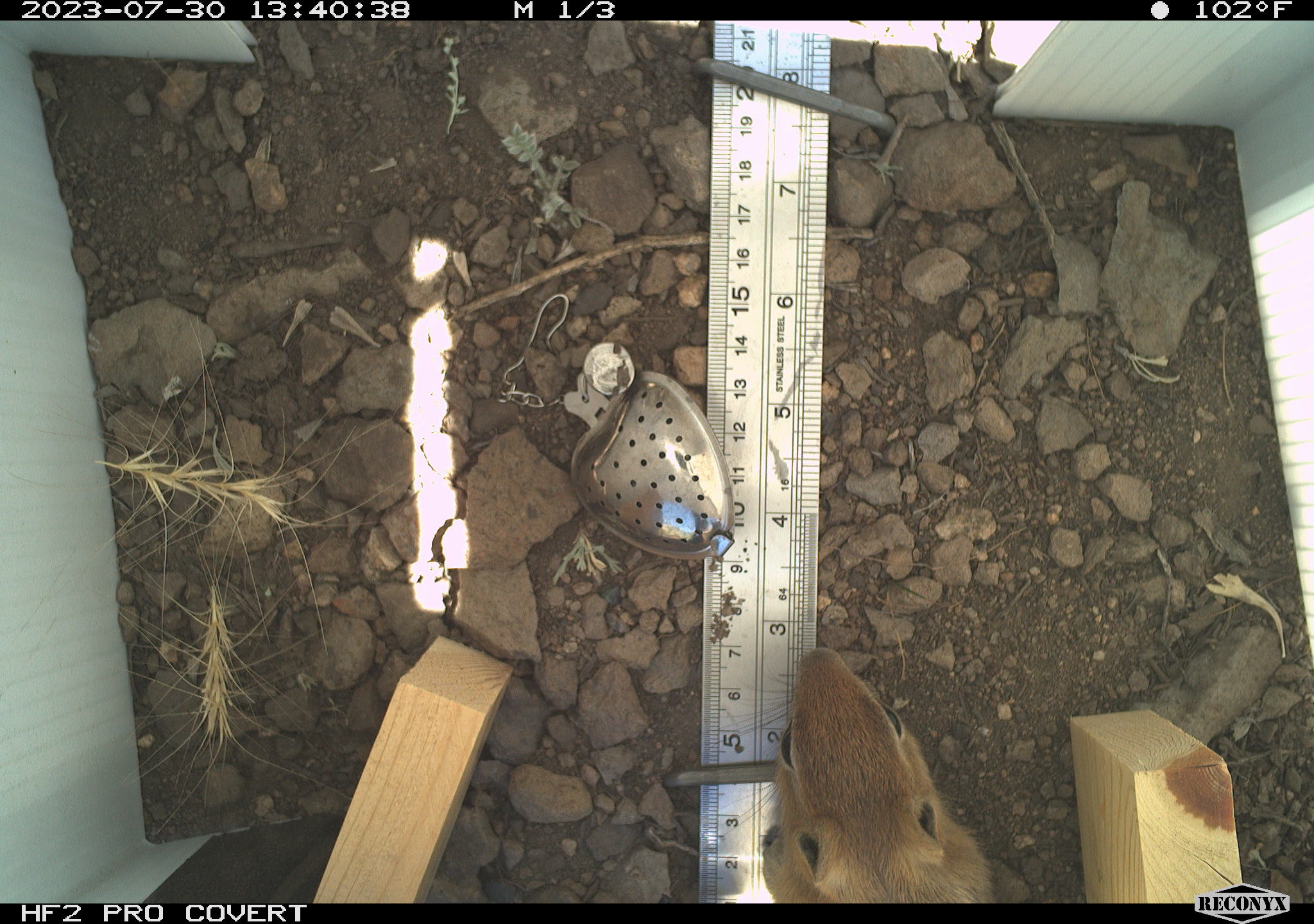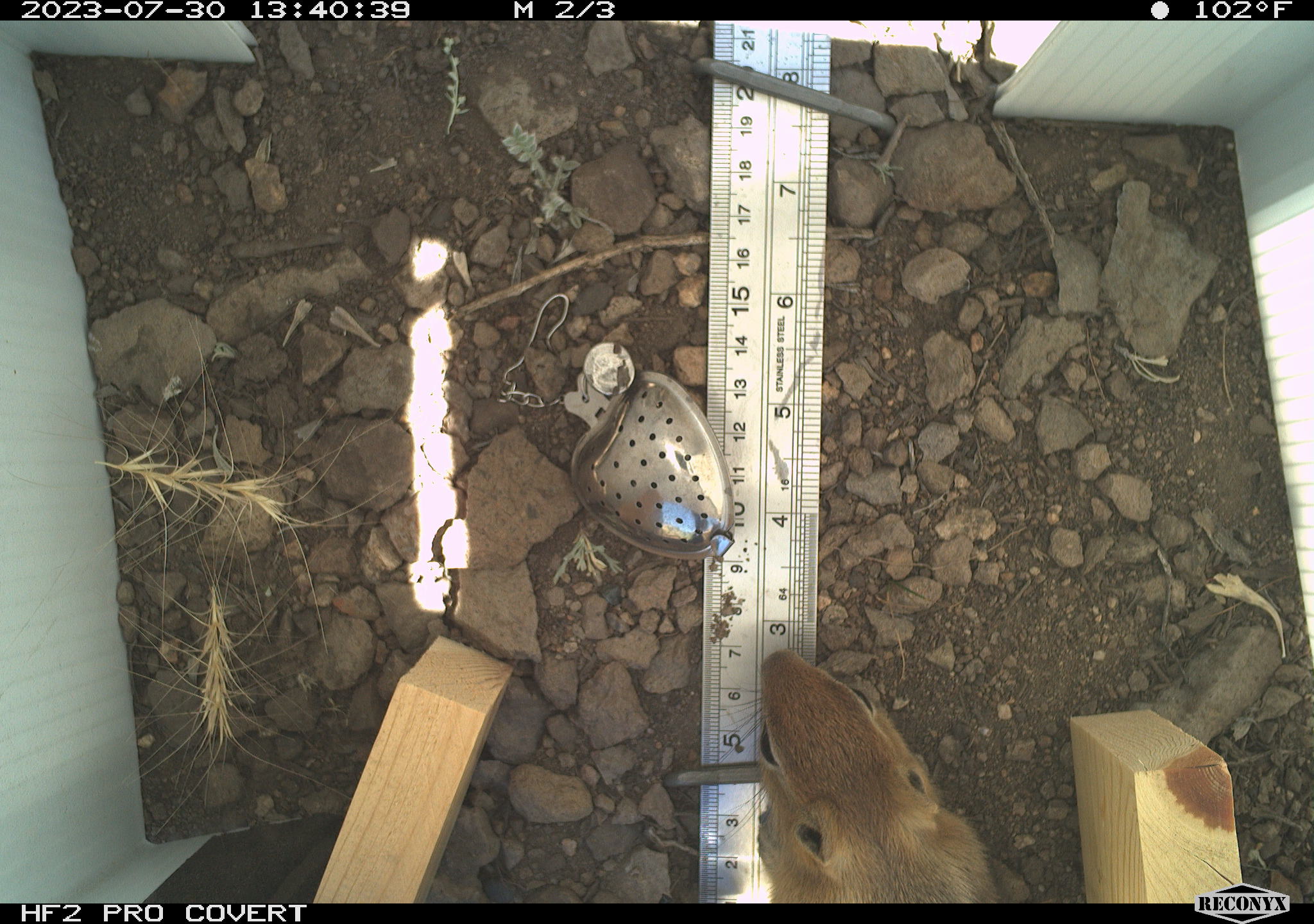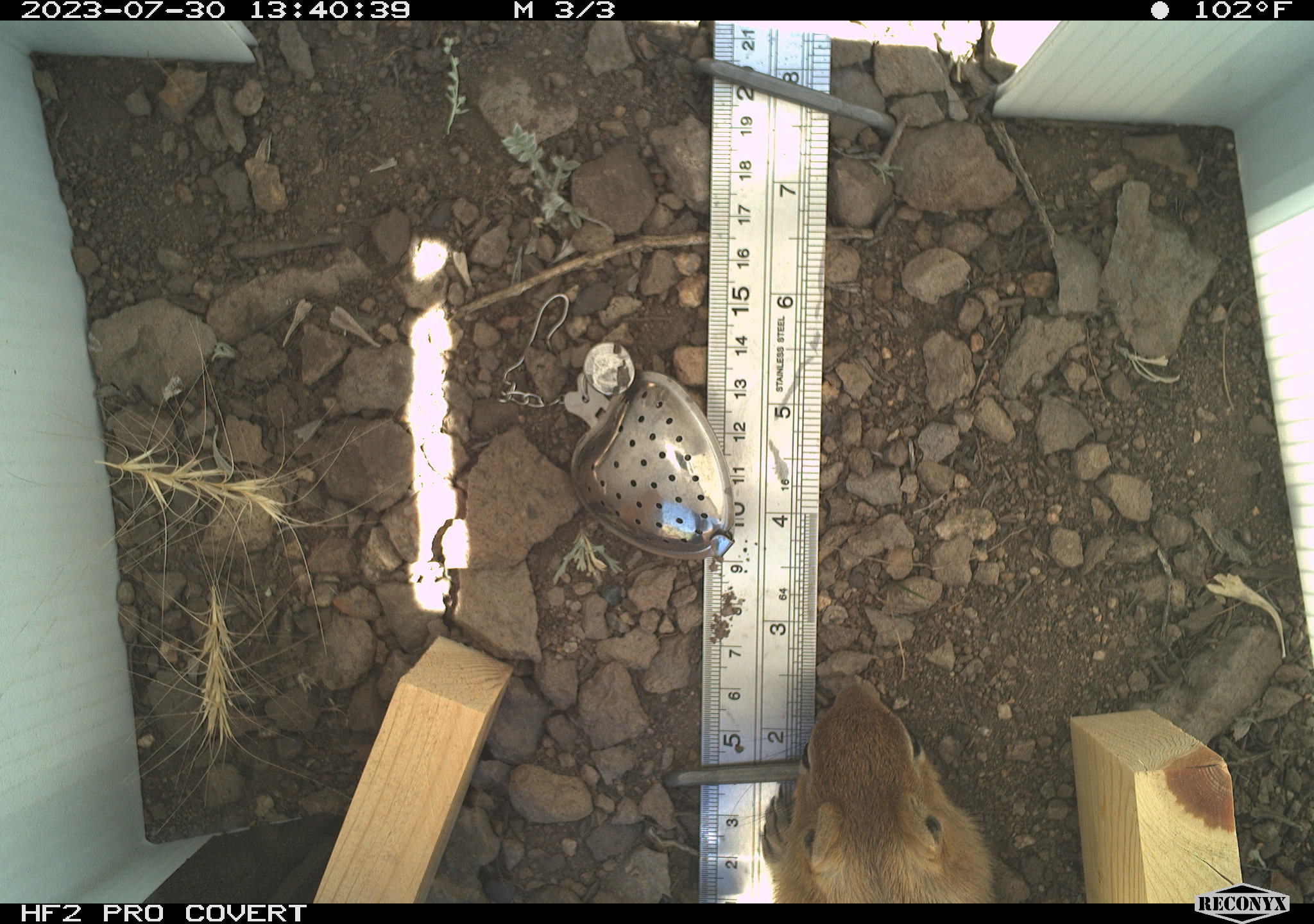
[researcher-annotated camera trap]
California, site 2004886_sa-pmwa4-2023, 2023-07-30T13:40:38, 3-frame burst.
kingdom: Animalia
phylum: Chordata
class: Mammalia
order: Rodentia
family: Sciuridae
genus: Callospermophilus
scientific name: Callospermophilus lateralis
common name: golden mantled ground squirrel